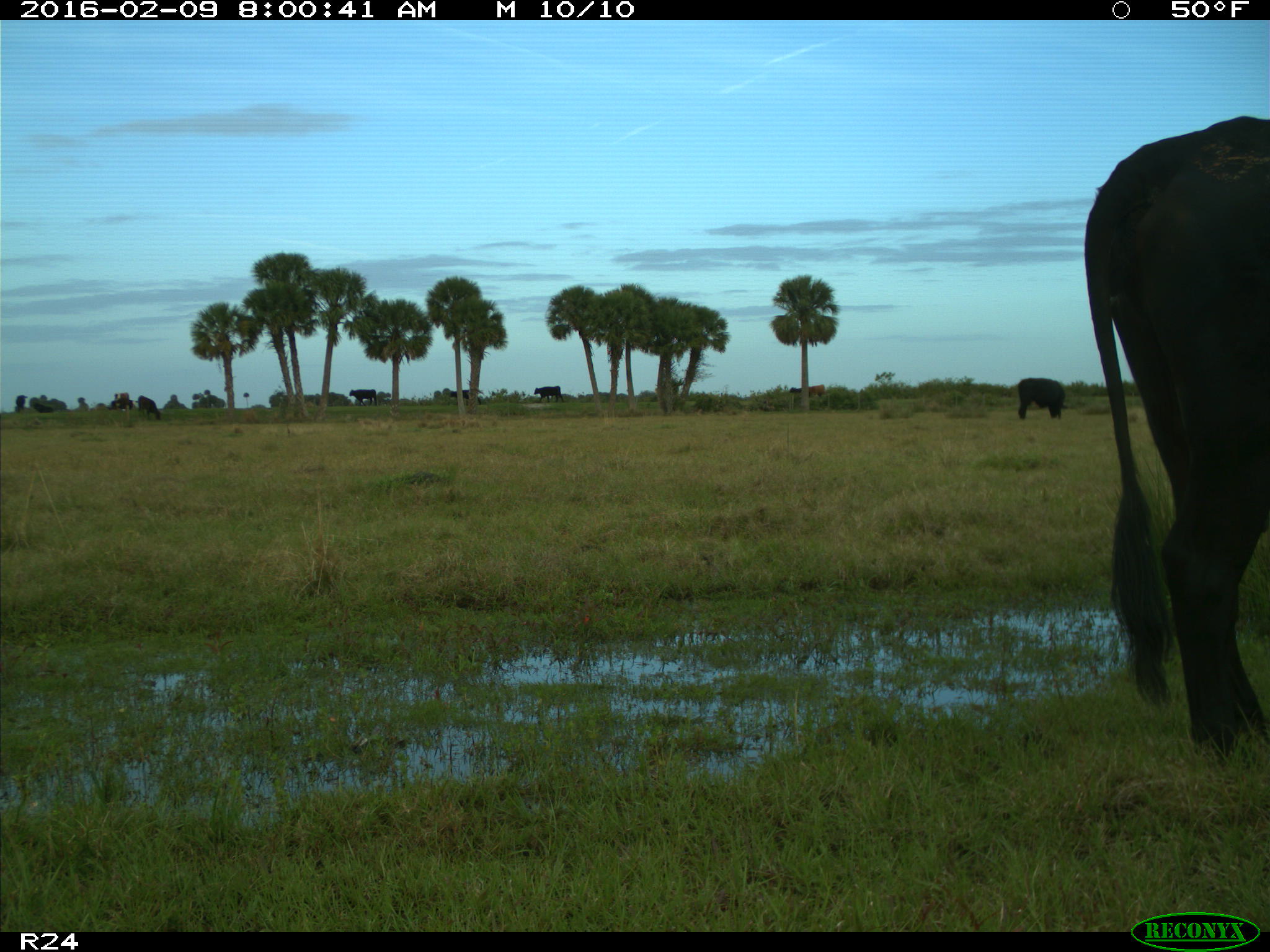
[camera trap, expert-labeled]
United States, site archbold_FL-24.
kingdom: Animalia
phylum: Chordata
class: Mammalia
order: Artiodactyla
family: Bovidae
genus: Bos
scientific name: Bos taurus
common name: domestic cow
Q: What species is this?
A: Bos taurus (domestic cow).